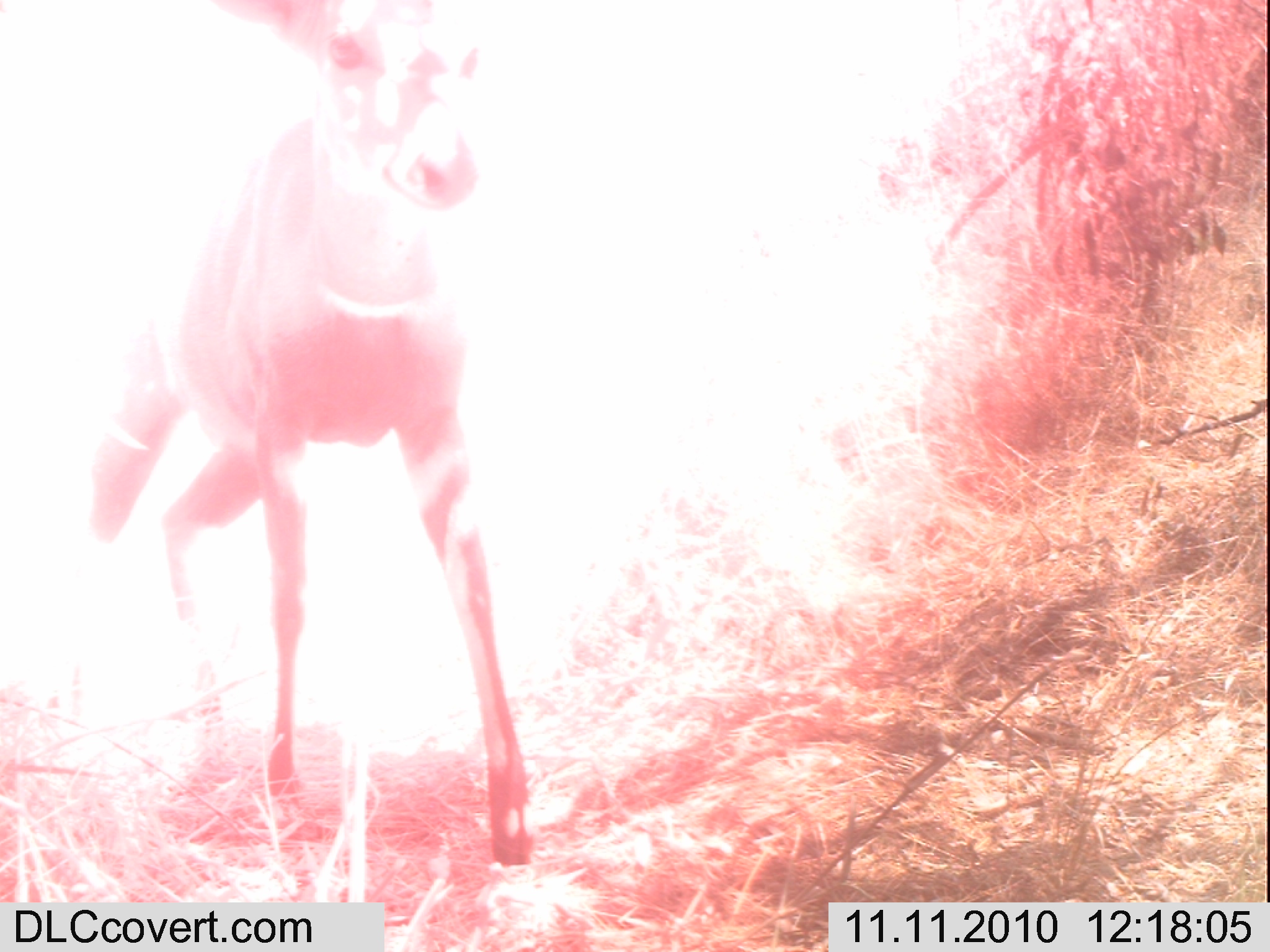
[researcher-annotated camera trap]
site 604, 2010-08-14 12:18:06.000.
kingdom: Animalia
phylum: Chordata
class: Mammalia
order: Artiodactyla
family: Bovidae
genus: Tragelaphus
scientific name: Tragelaphus imberbis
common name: lesser kudu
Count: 1.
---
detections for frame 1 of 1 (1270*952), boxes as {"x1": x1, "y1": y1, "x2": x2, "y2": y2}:
tragelaphus imberbis: {"x1": 68, "y1": 2, "x2": 538, "y2": 871}